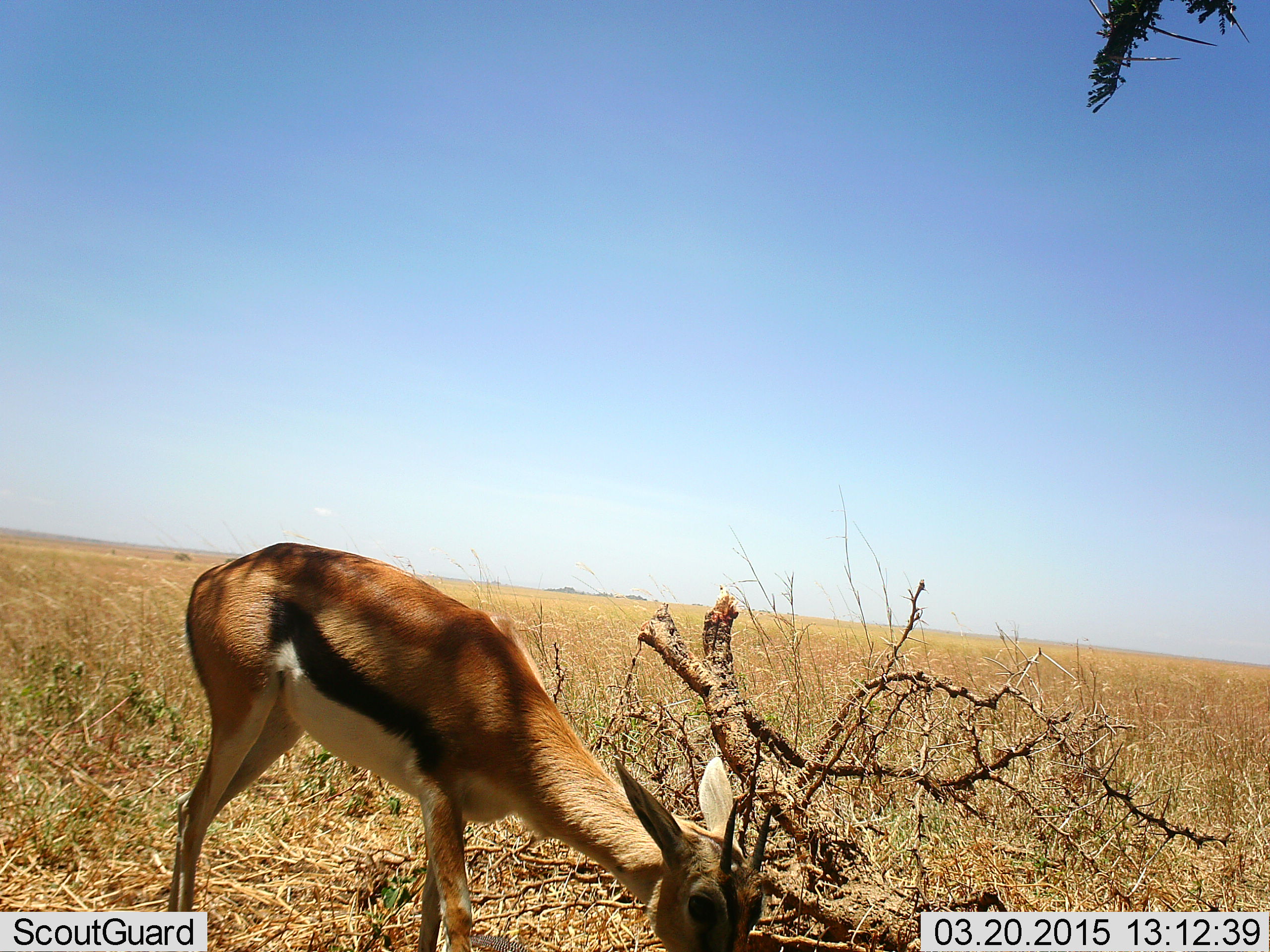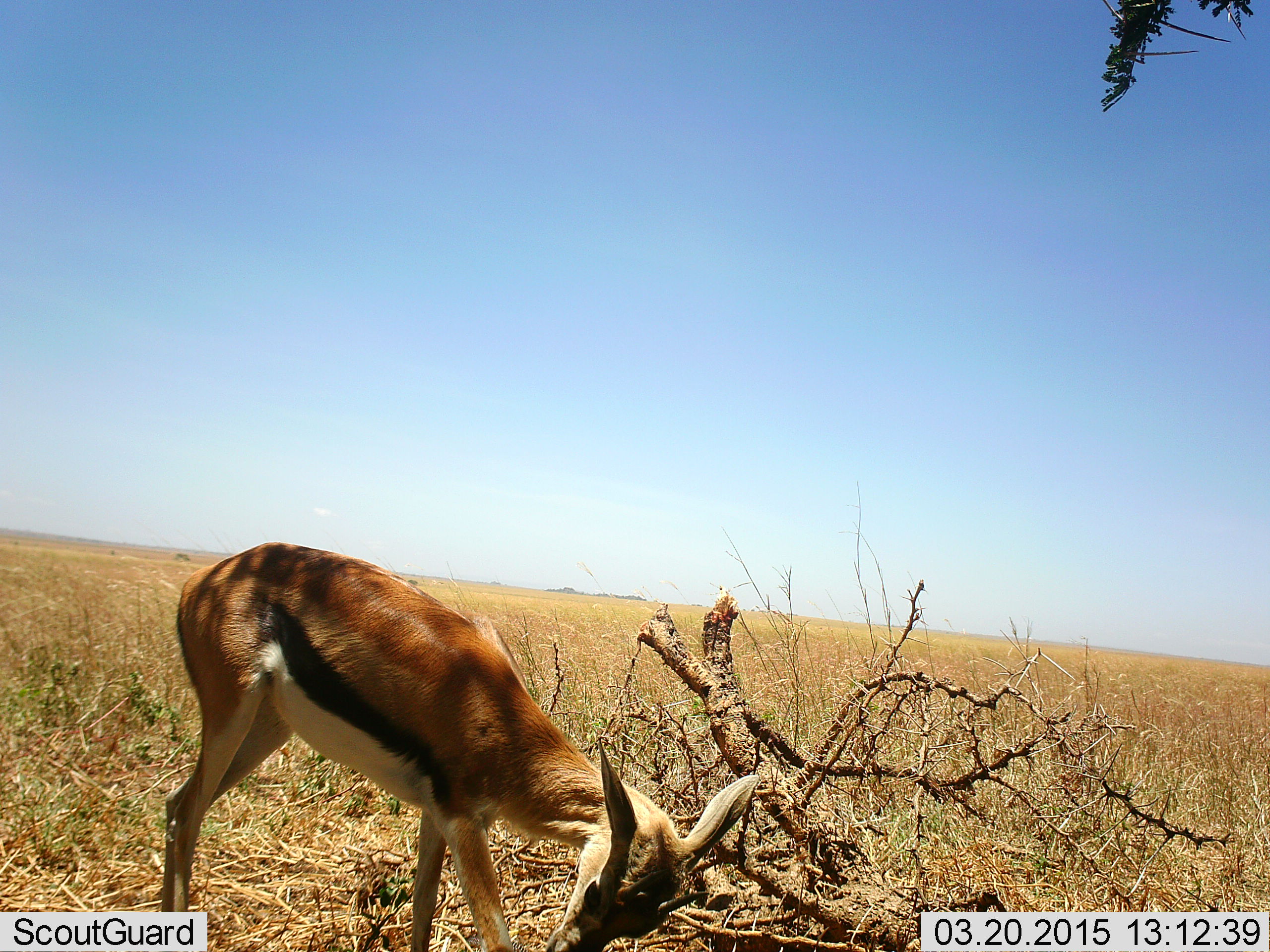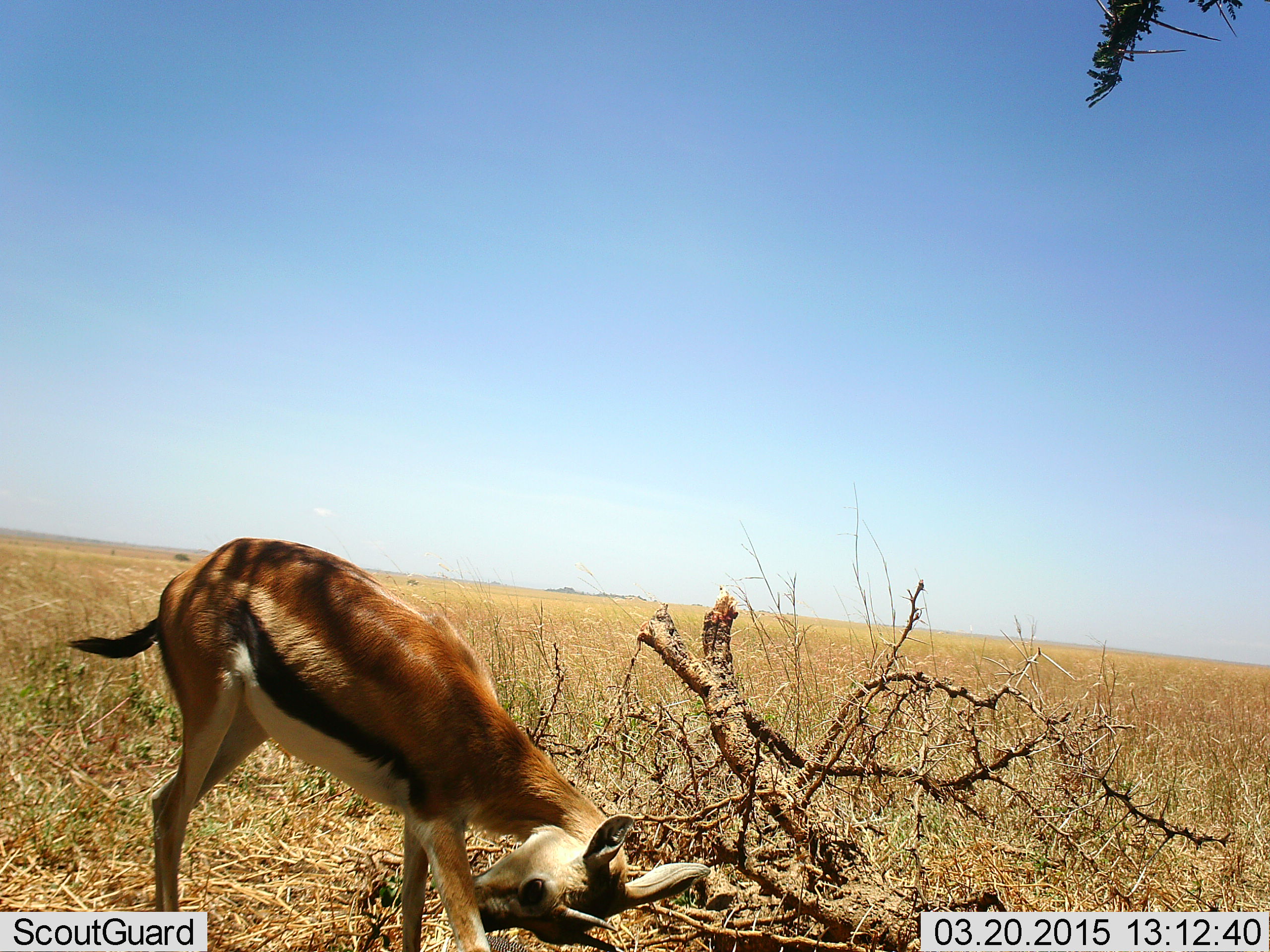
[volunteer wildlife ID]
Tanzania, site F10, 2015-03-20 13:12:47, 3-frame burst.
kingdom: Animalia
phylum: Chordata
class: Mammalia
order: Artiodactyla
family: Bovidae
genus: Eudorcas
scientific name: Eudorcas thomsonii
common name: thomson's gazelle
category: gazellethomsons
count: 1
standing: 60%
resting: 0%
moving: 10%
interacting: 0%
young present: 10%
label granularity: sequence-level